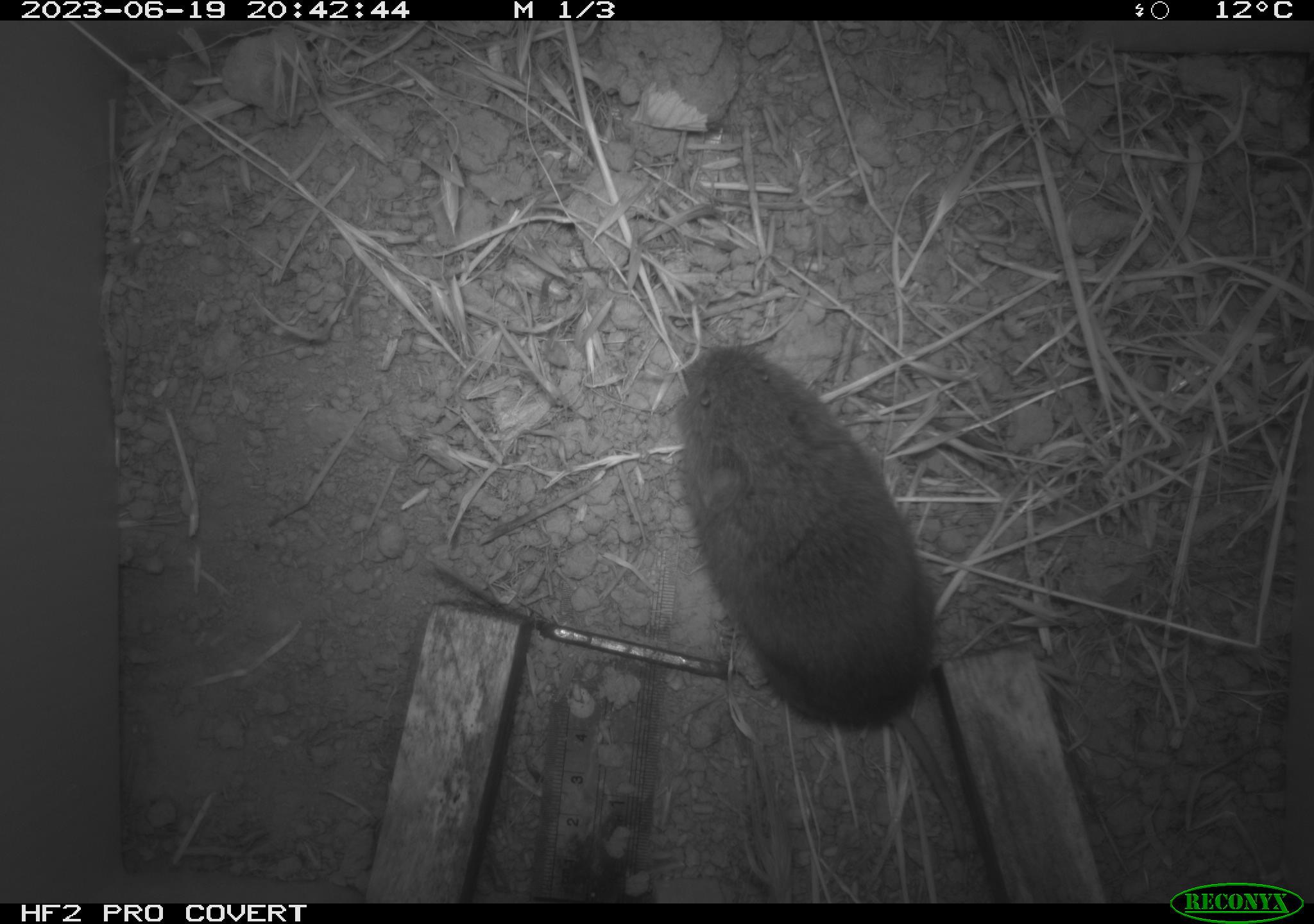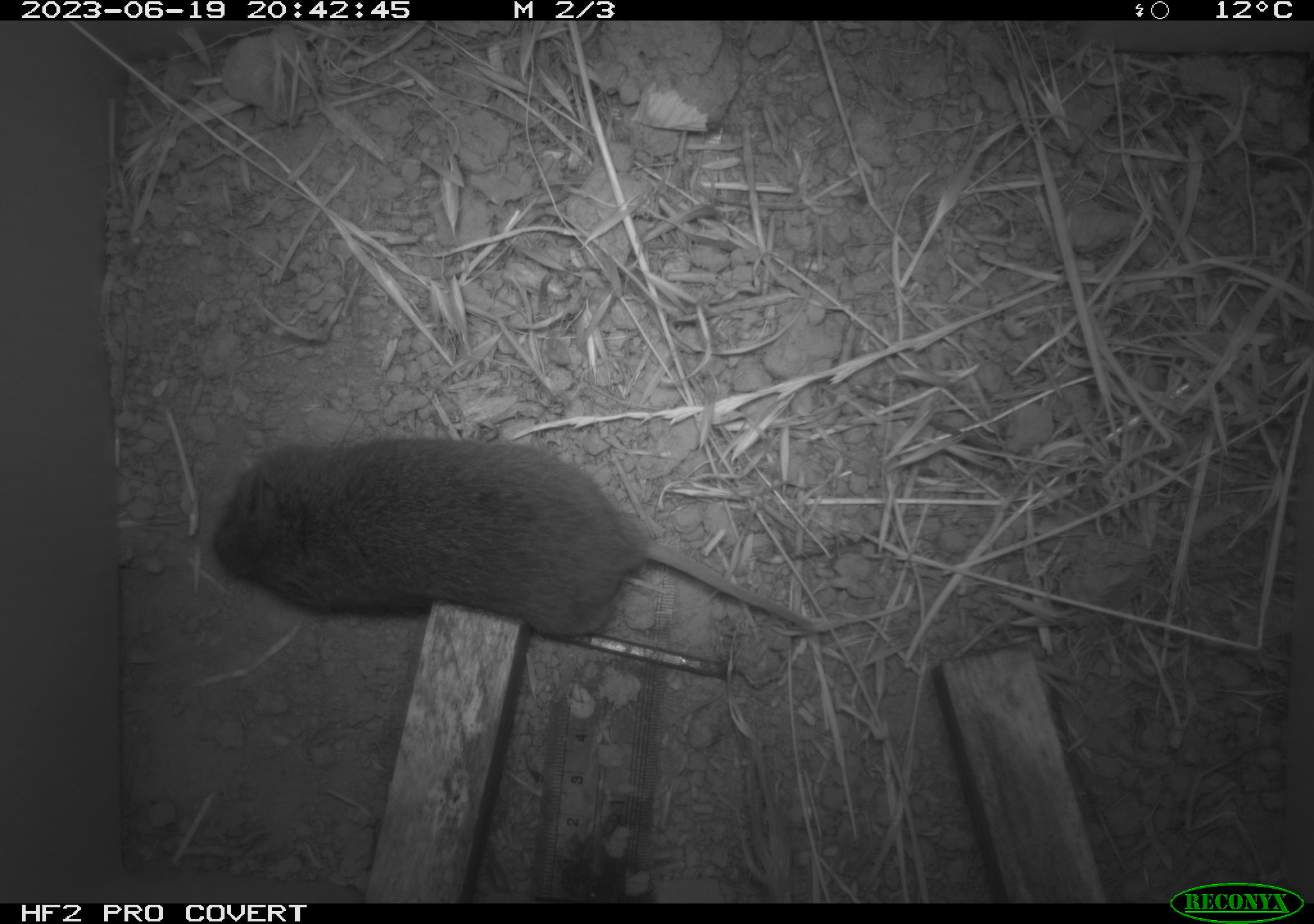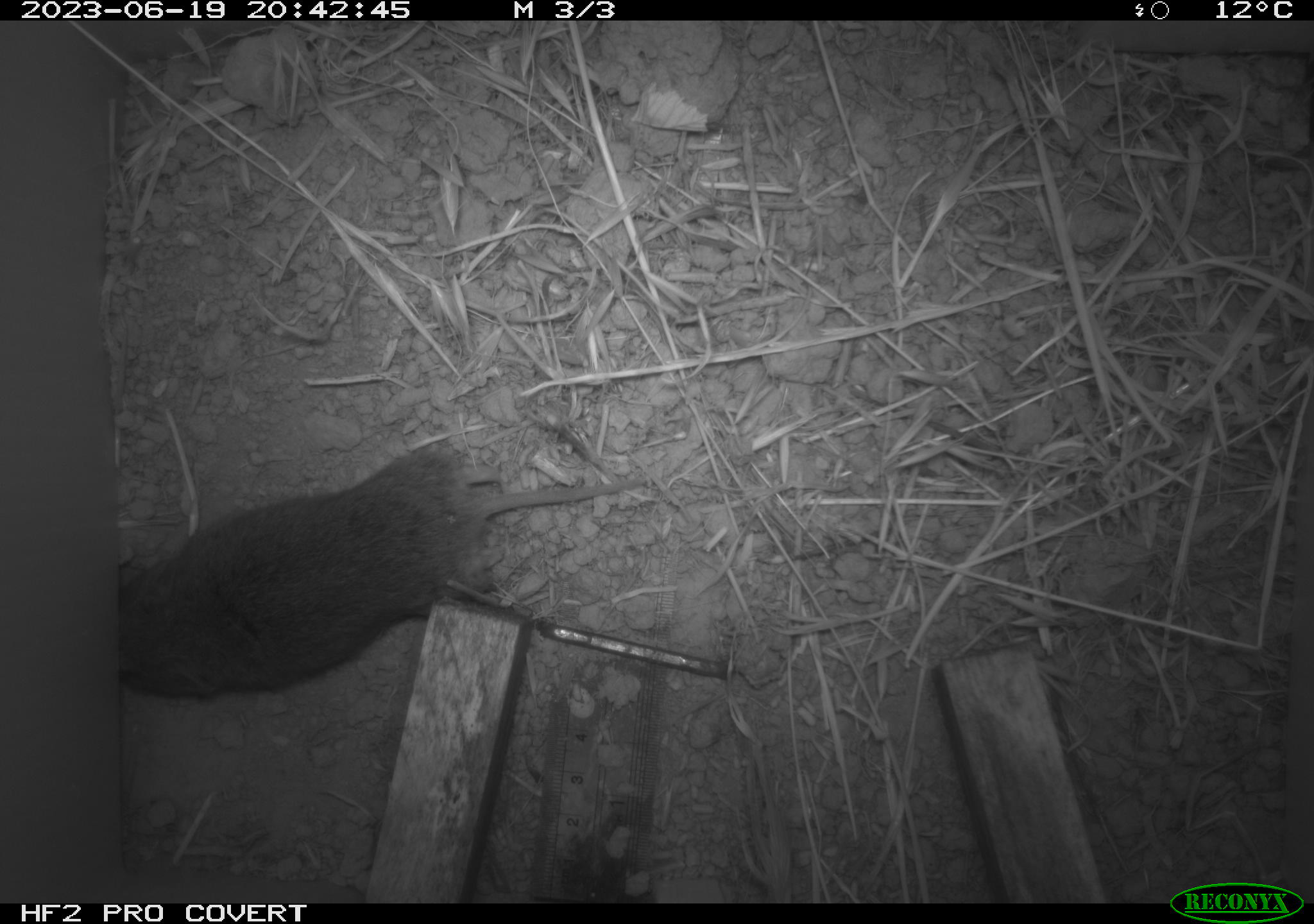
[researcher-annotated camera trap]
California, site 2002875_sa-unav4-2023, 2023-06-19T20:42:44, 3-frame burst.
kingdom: Animalia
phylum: Chordata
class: Mammalia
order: Rodentia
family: Cricetidae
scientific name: Arvicolinae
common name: voles, lemmings, and muskrats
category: arvicolinae subfamily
Arvicolinae subfamily (voles, lemmings, and muskrats) (Arvicolinae).